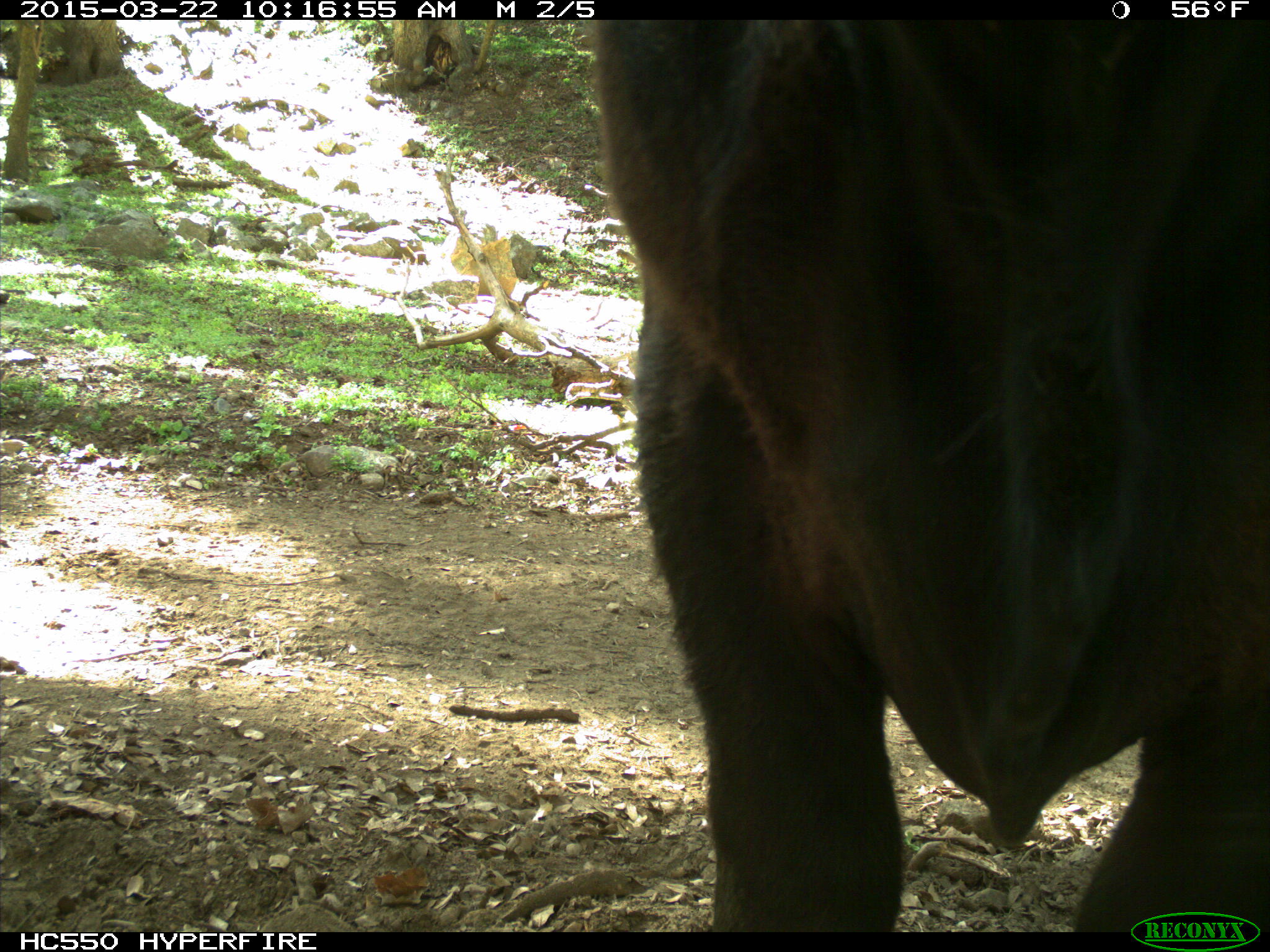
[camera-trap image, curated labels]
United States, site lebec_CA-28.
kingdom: Animalia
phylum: Chordata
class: Mammalia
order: Artiodactyla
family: Bovidae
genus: Bos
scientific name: Bos taurus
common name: domestic cow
Bos taurus (domestic cow).